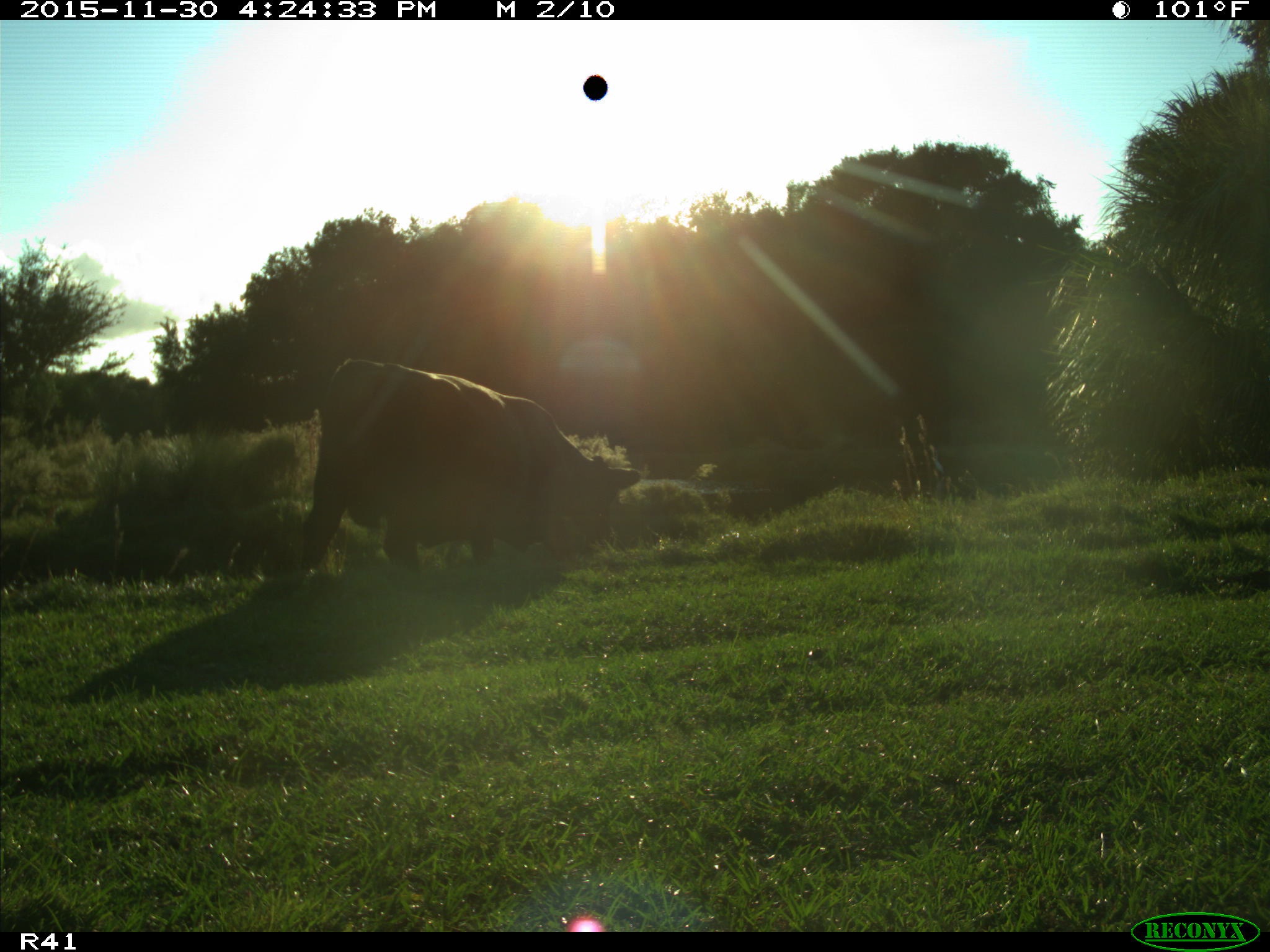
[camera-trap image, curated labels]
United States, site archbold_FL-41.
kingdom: Animalia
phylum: Chordata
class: Mammalia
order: Artiodactyla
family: Bovidae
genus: Bos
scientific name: Bos taurus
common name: domestic cow